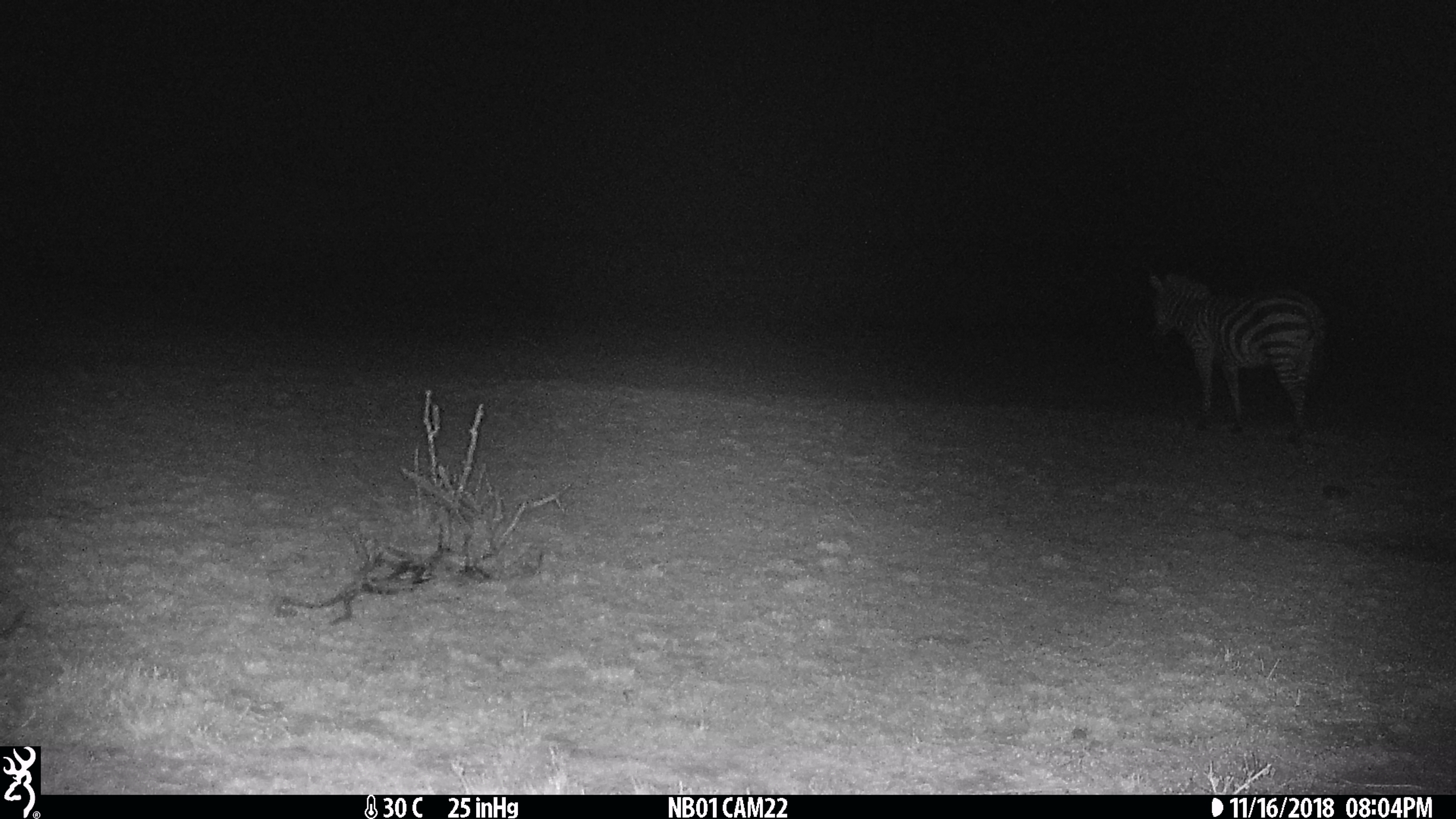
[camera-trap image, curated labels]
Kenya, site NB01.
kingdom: Animalia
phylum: Chordata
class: Mammalia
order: Perissodactyla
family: Equidae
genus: Equus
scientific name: Equus quagga burchellii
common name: burchell's zebra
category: zebra